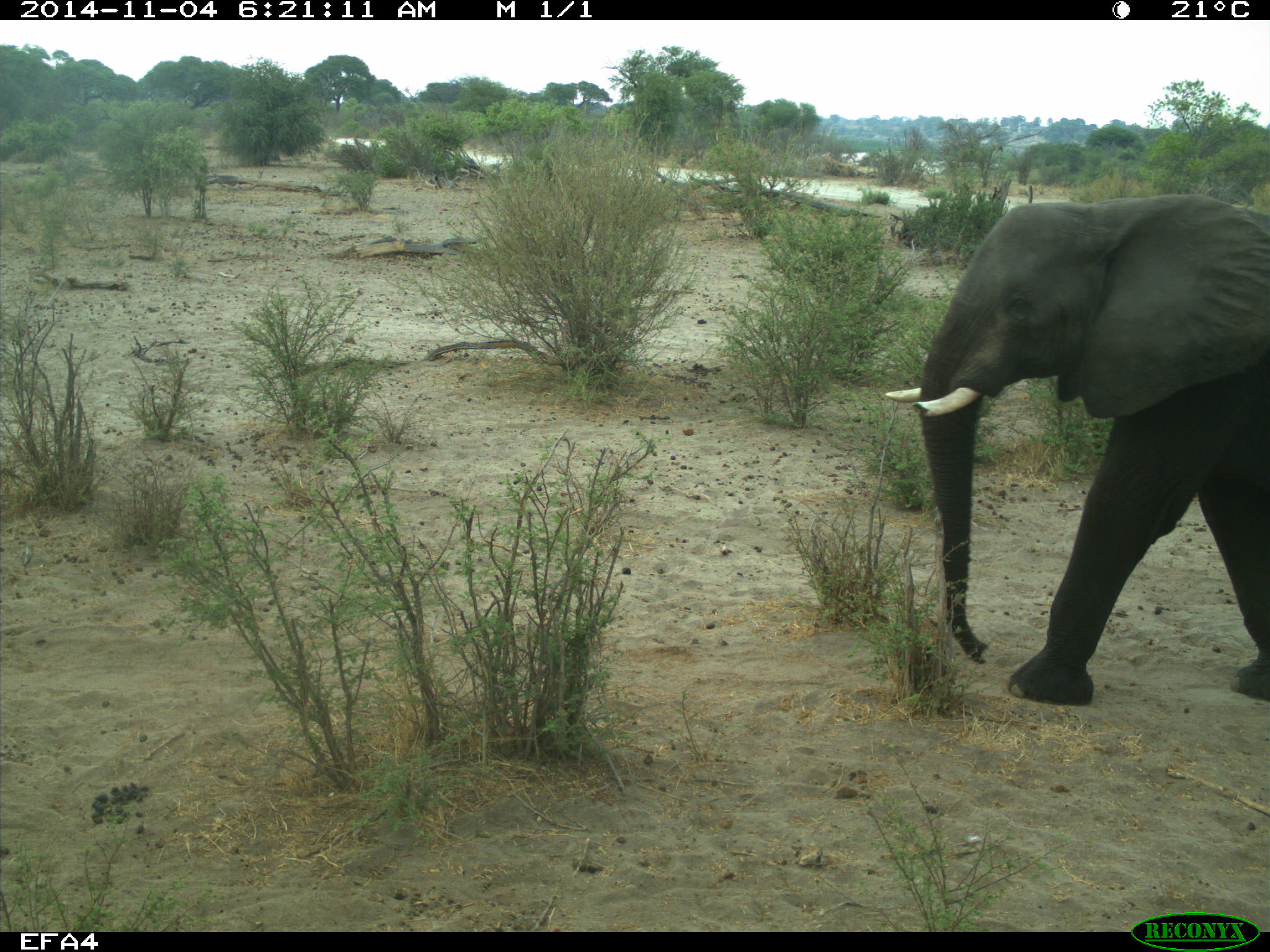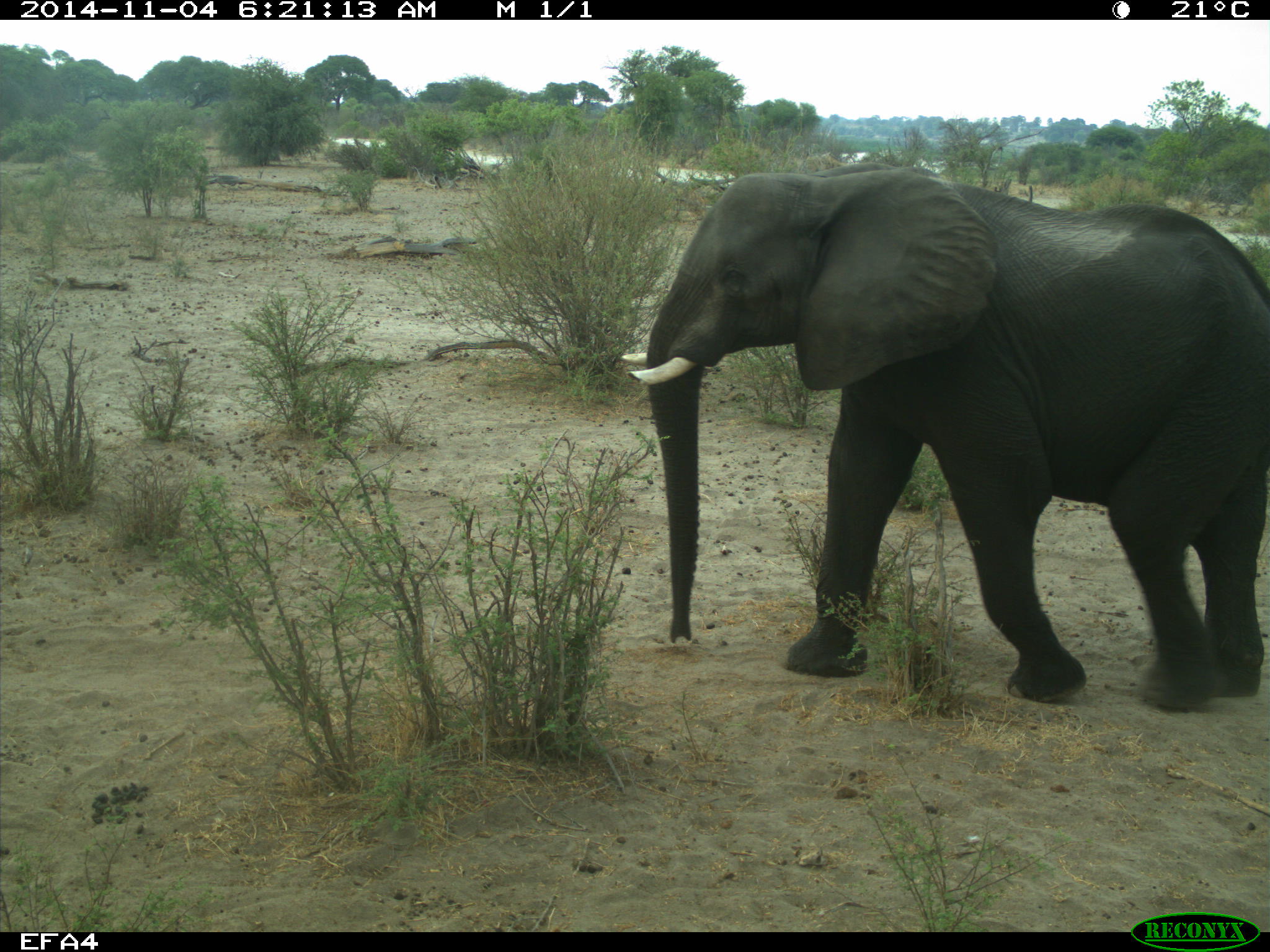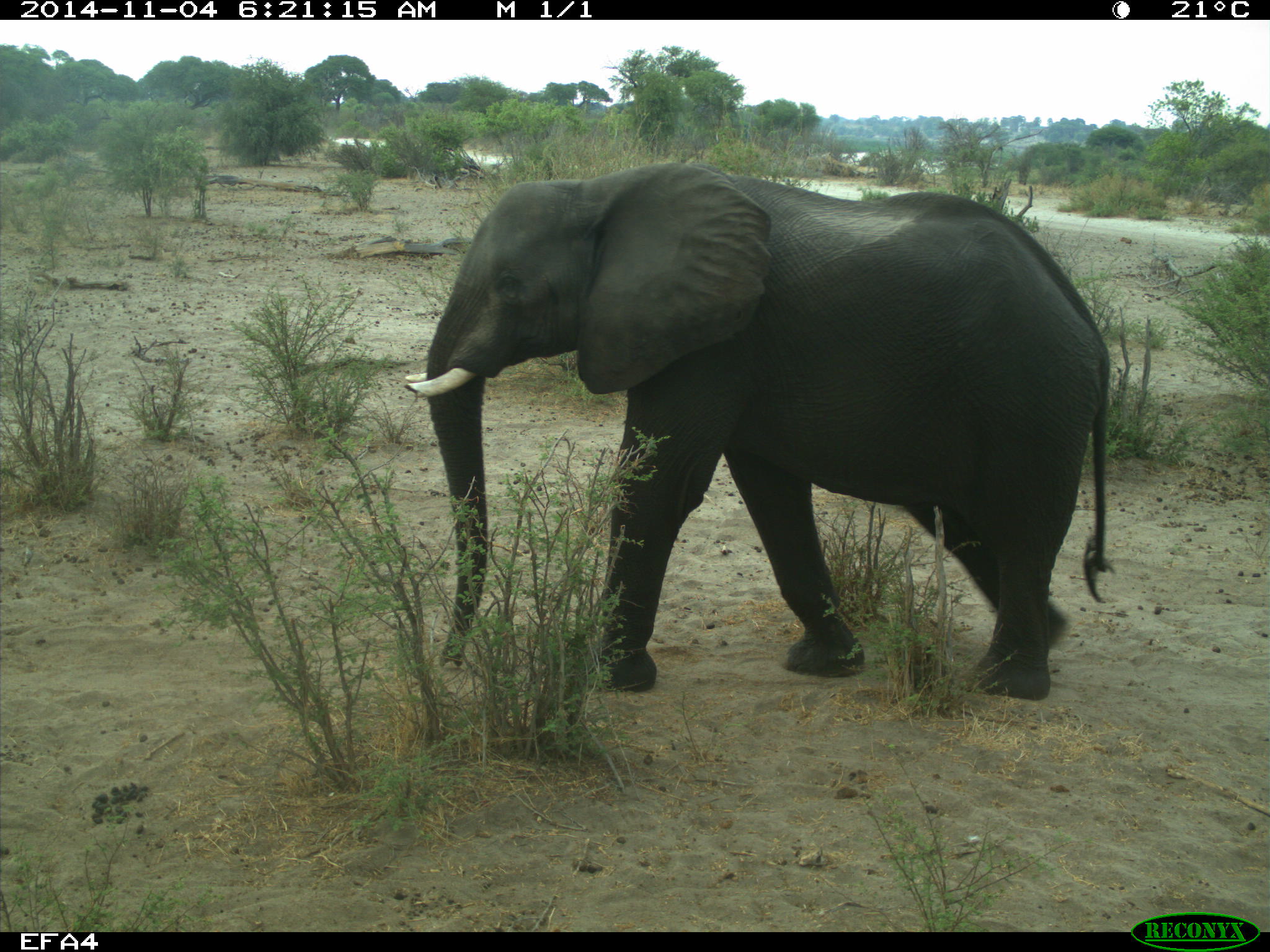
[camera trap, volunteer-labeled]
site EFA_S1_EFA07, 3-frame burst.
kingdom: Animalia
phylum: Chordata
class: Mammalia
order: Proboscidea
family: Elephantidae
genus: Loxodonta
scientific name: Loxodonta africana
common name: african bush elephant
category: elephant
Elephant (african bush elephant) (Loxodonta africana), count 1. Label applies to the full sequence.